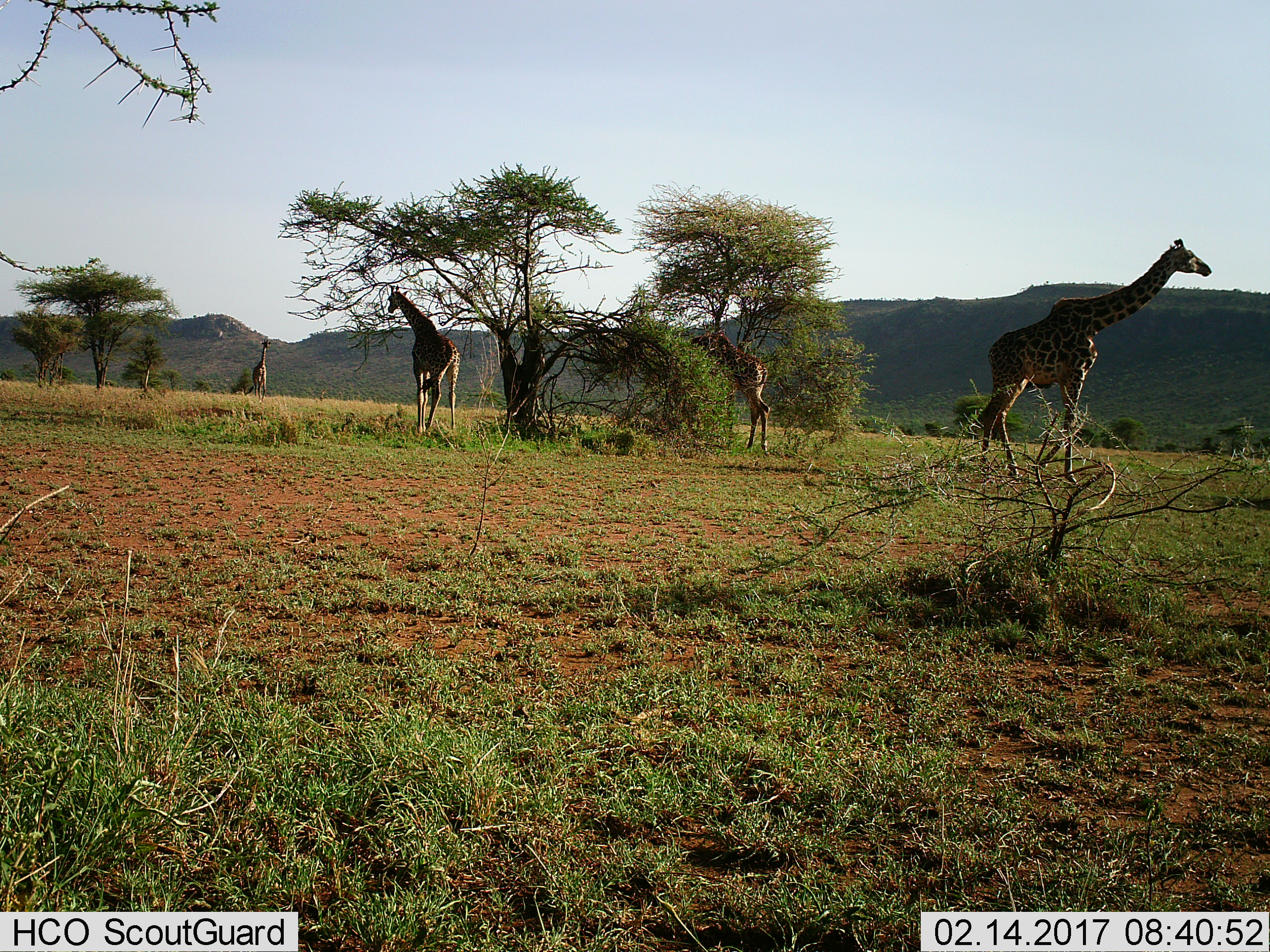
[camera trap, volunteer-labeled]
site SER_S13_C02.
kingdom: Animalia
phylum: Chordata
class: Mammalia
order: Artiodactyla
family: Giraffidae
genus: Giraffa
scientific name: Giraffa camelopardalis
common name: giraffe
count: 4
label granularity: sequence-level